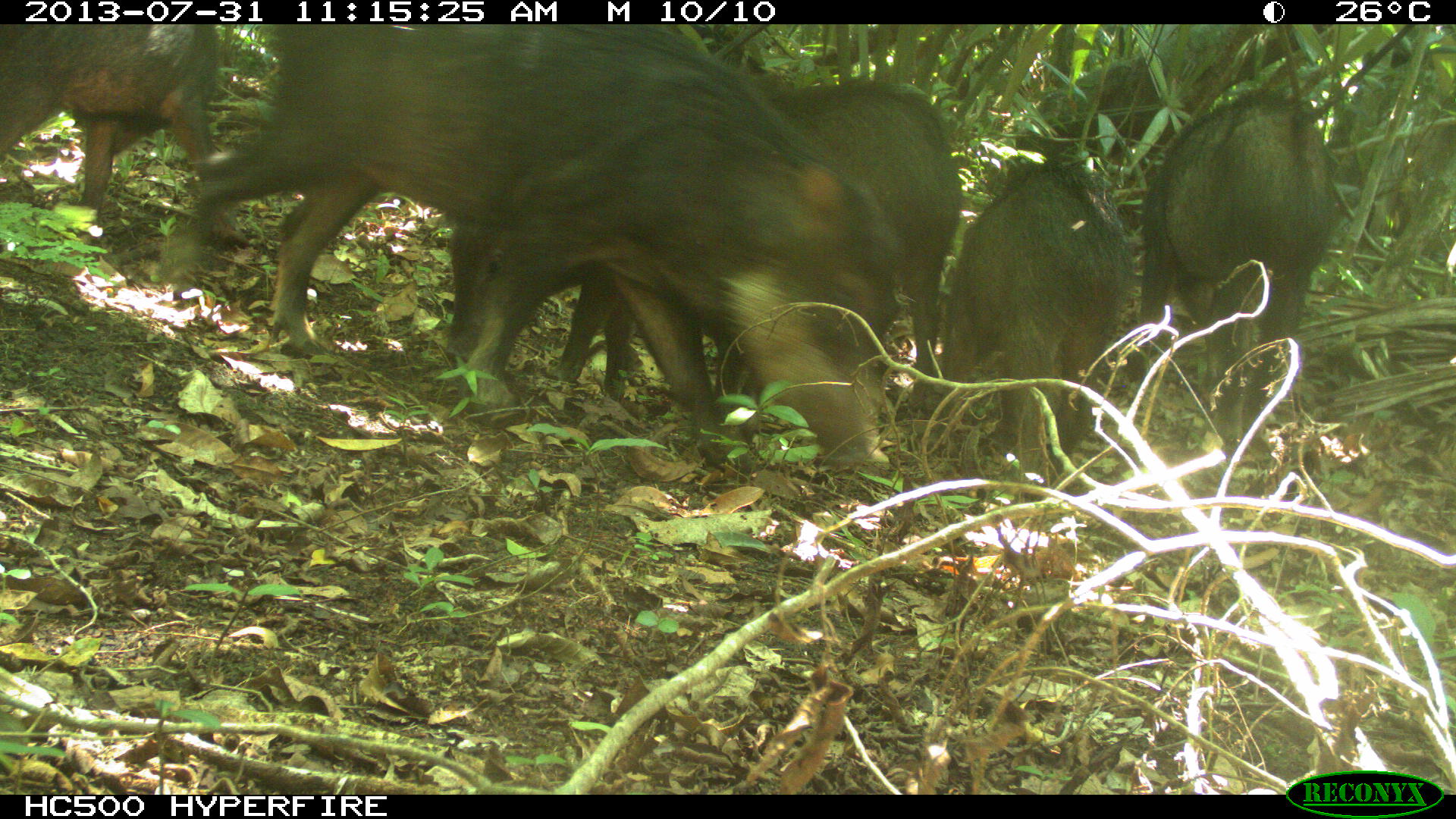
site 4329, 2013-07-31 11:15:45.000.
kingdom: Animalia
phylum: Chordata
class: Mammalia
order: Artiodactyla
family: Tayassuidae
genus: Tayassu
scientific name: Tayassu pecari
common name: white-lipped peccary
Tayassu pecari (white-lipped peccary), count 10.